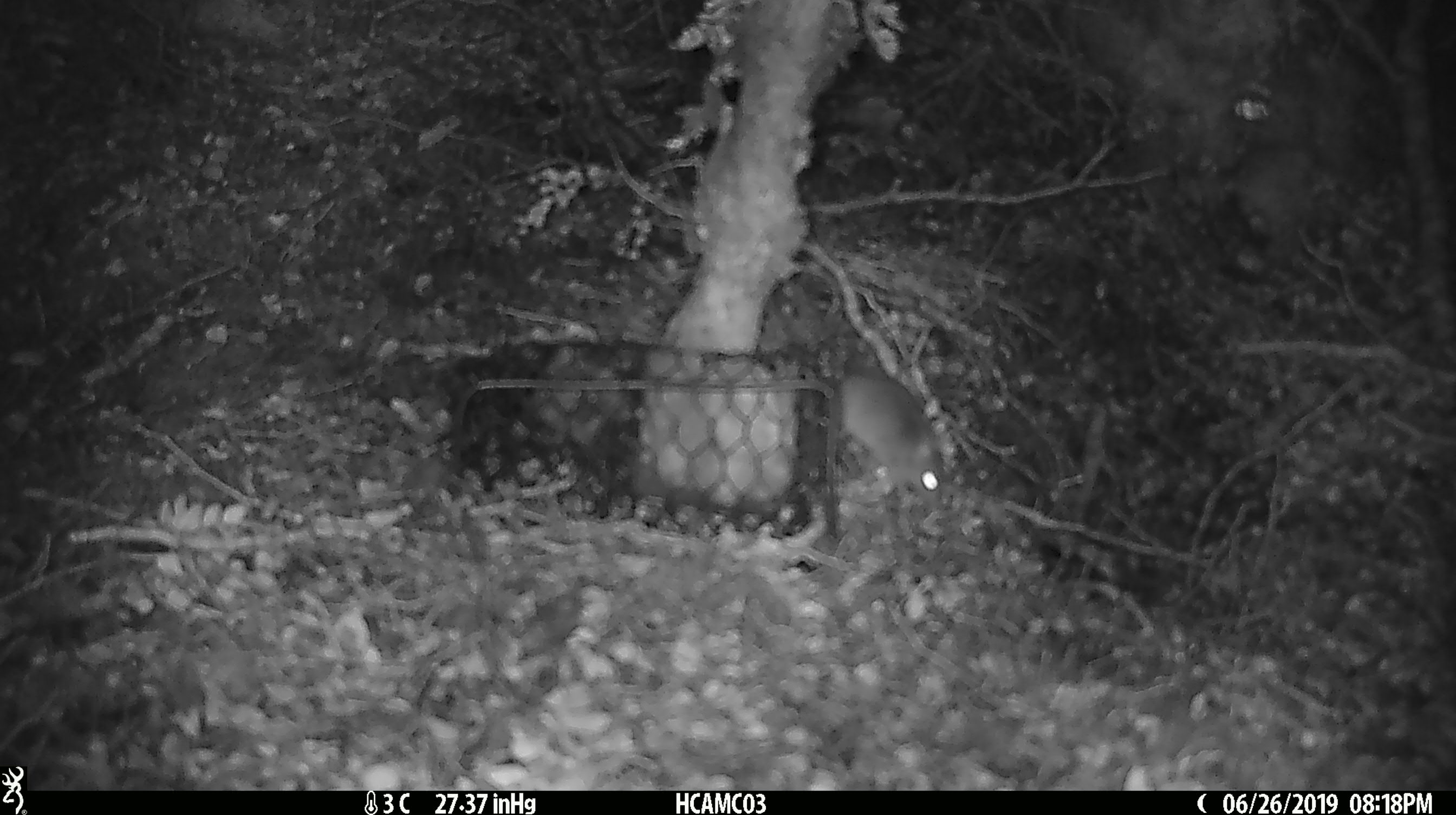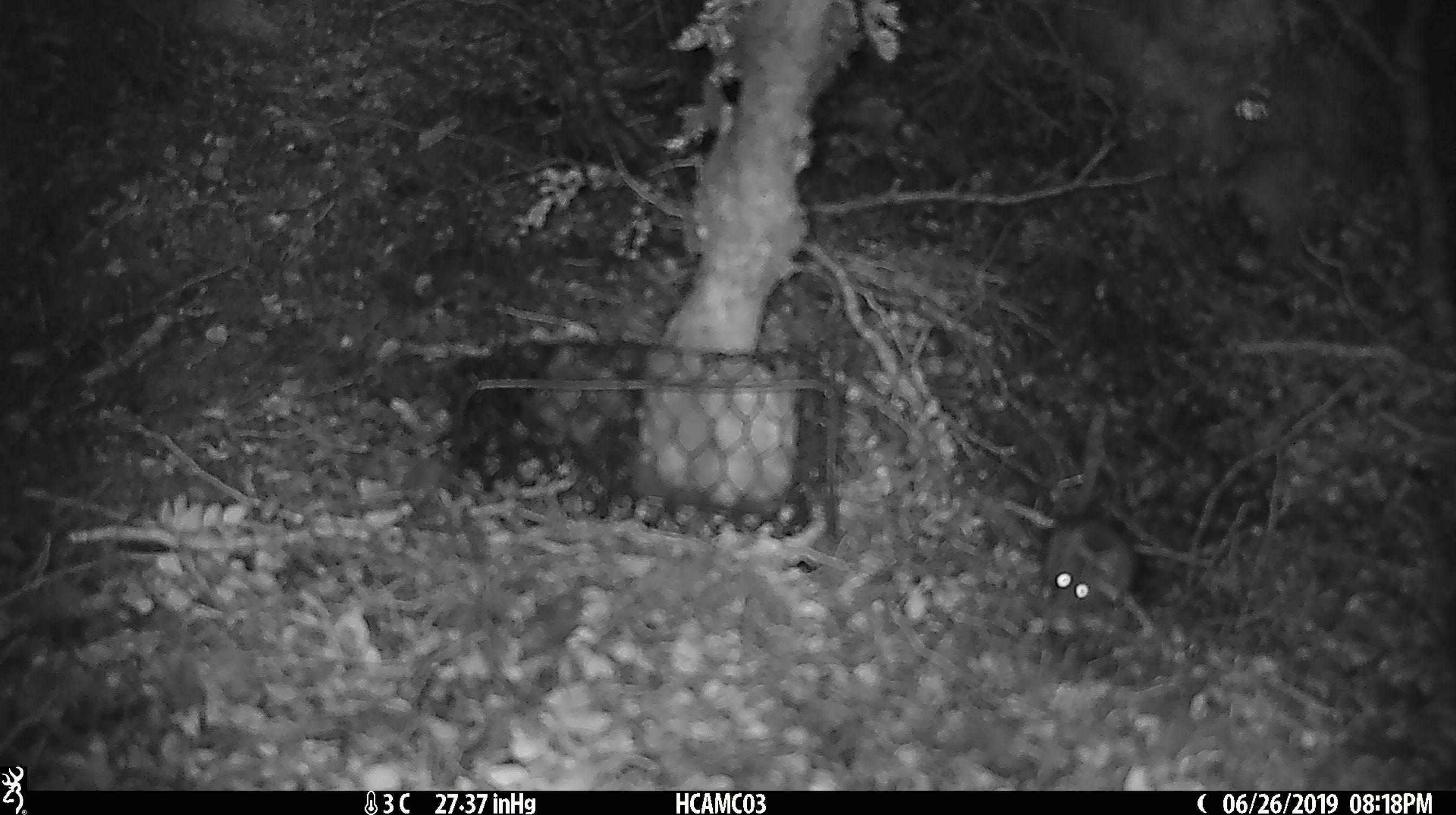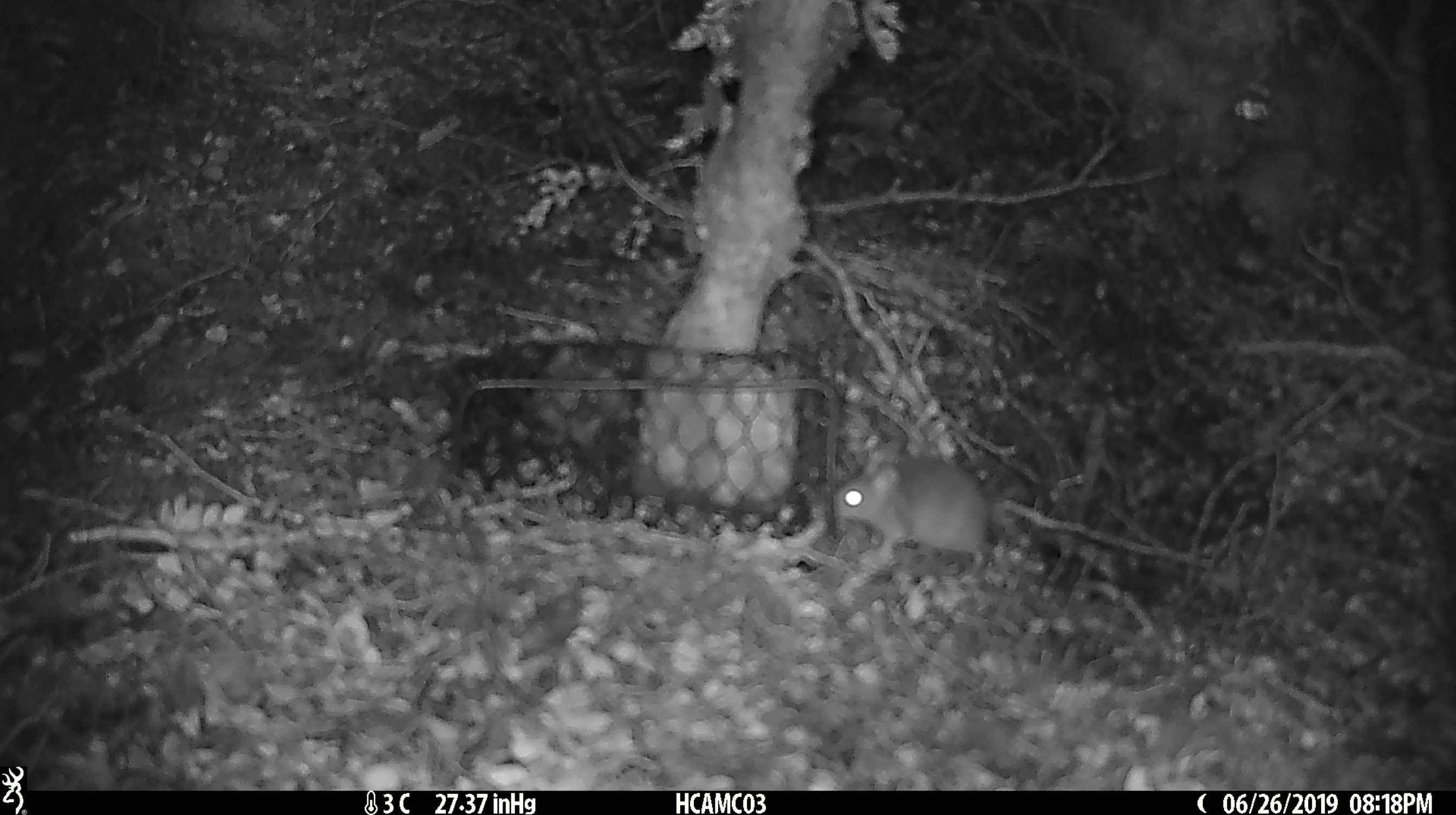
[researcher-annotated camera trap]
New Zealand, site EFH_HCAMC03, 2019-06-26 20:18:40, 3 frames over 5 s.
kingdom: Animalia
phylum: Chordata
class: Mammalia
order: Rodentia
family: Muridae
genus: Mus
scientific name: Mus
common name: mouse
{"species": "mouse (Mus)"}